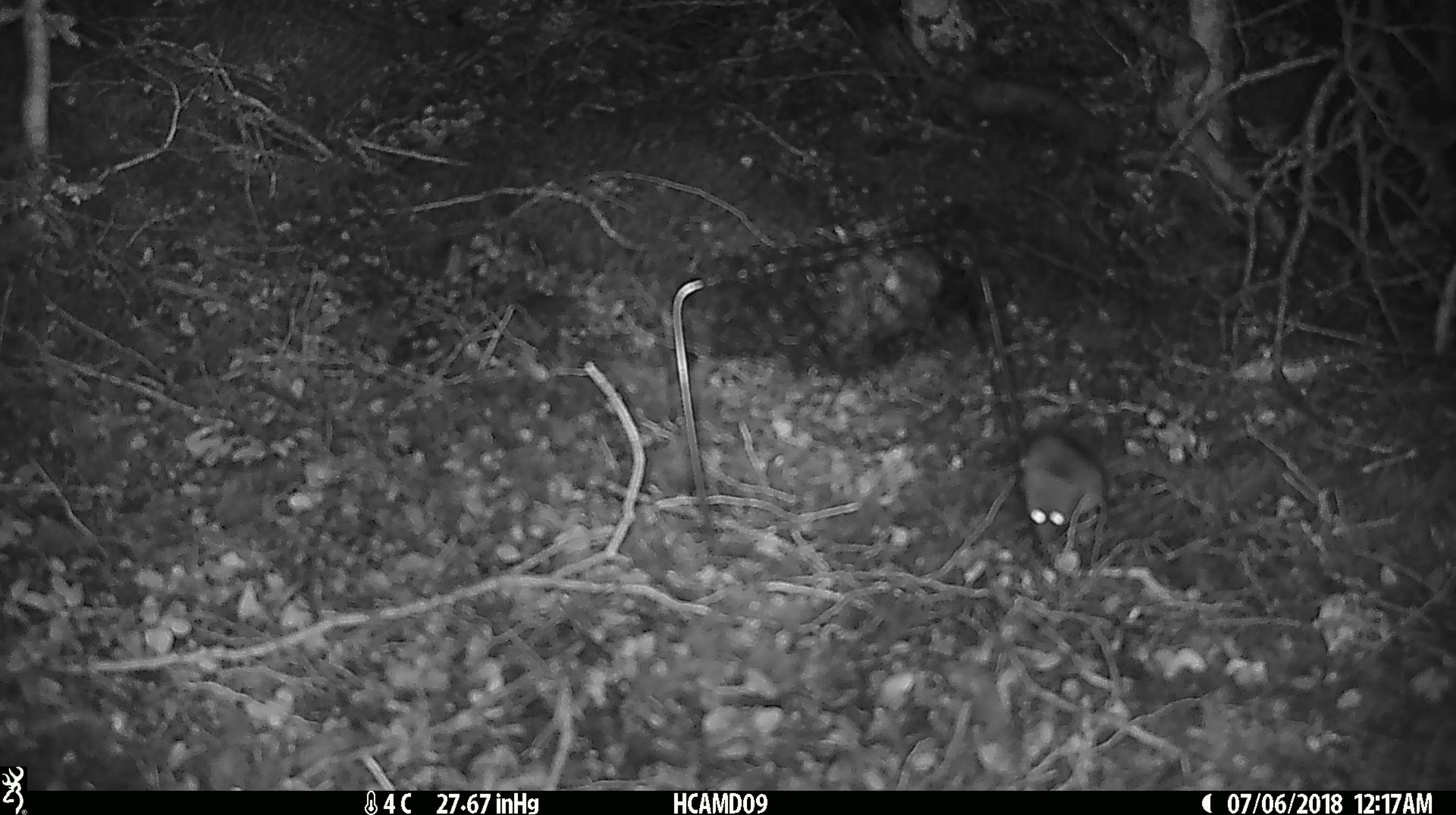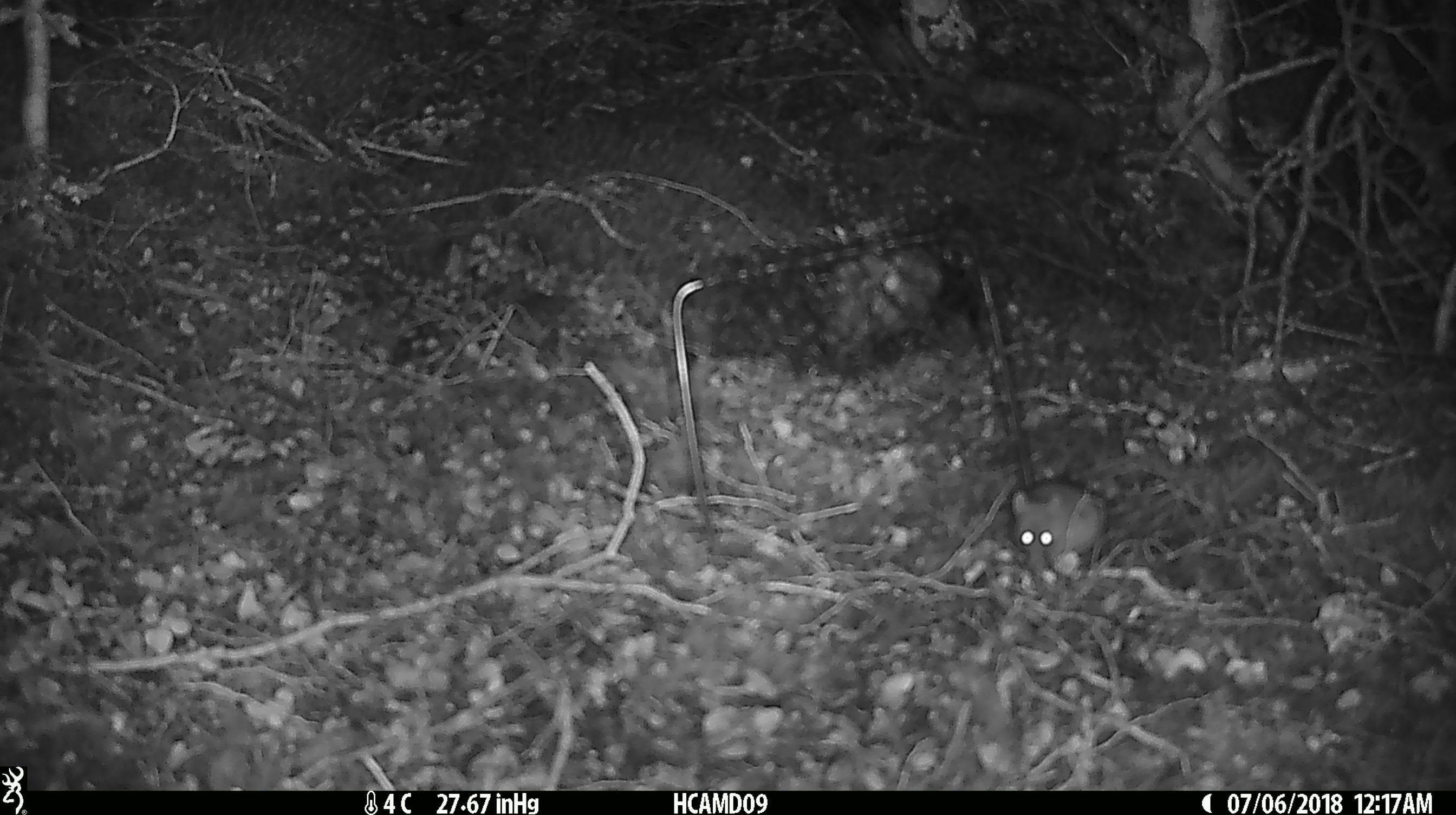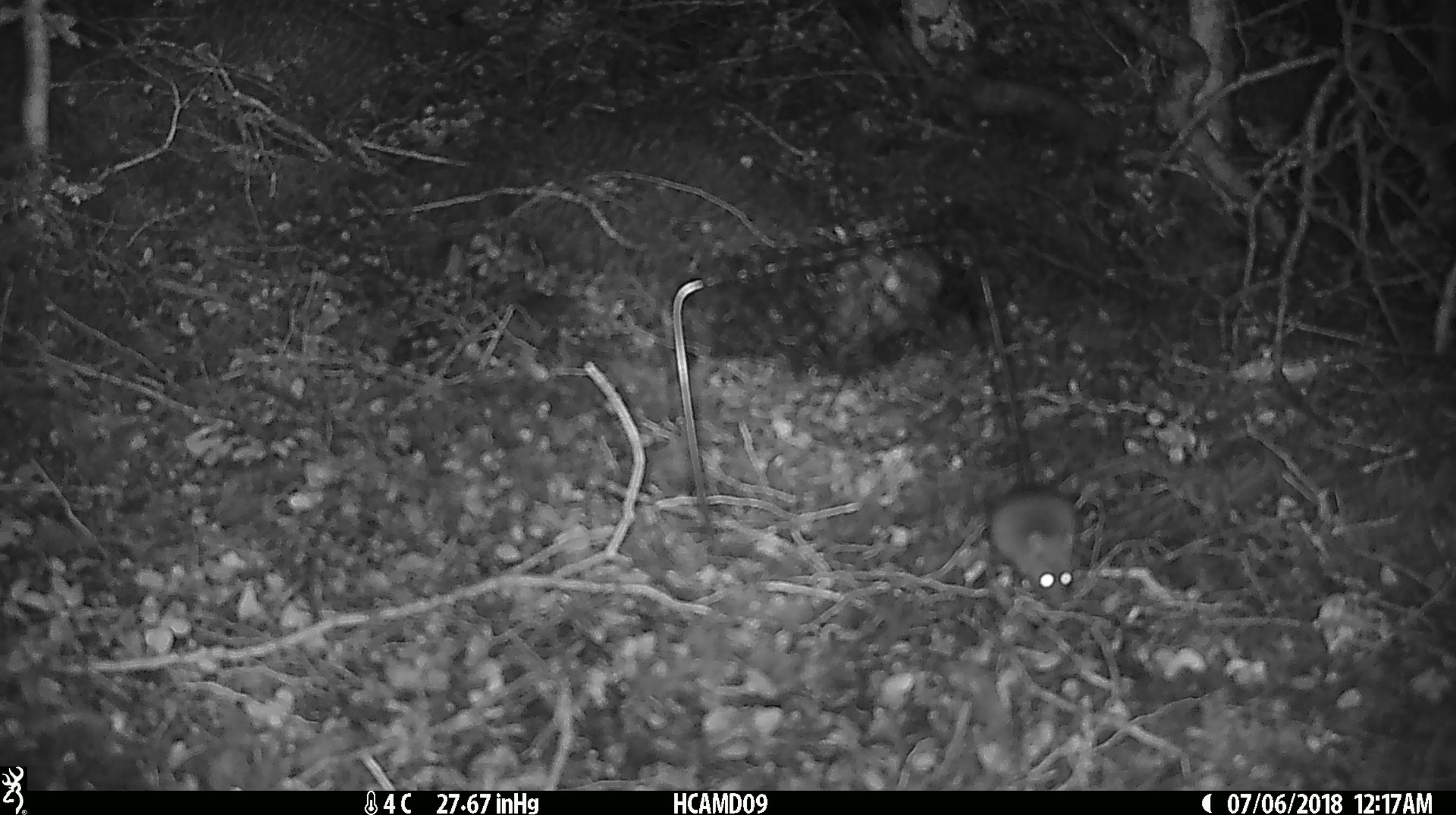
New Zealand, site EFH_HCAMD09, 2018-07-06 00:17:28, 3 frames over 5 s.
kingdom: Animalia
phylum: Chordata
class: Mammalia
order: Rodentia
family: Muridae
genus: Mus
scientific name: Mus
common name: mouse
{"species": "mouse (Mus)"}